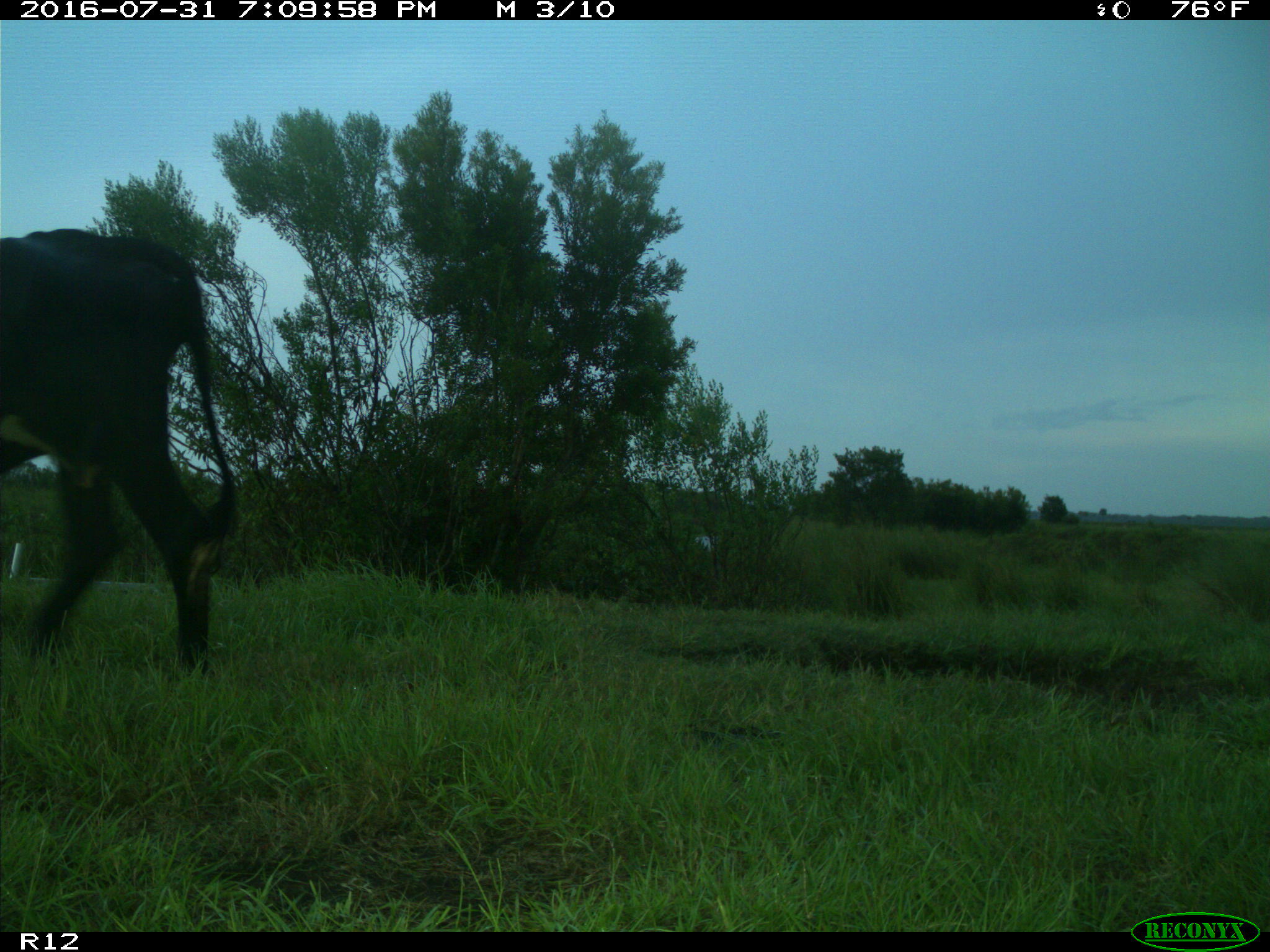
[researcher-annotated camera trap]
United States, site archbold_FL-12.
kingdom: Animalia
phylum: Chordata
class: Mammalia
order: Artiodactyla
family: Bovidae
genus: Bos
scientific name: Bos taurus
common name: domestic cow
Bos taurus (domestic cow).